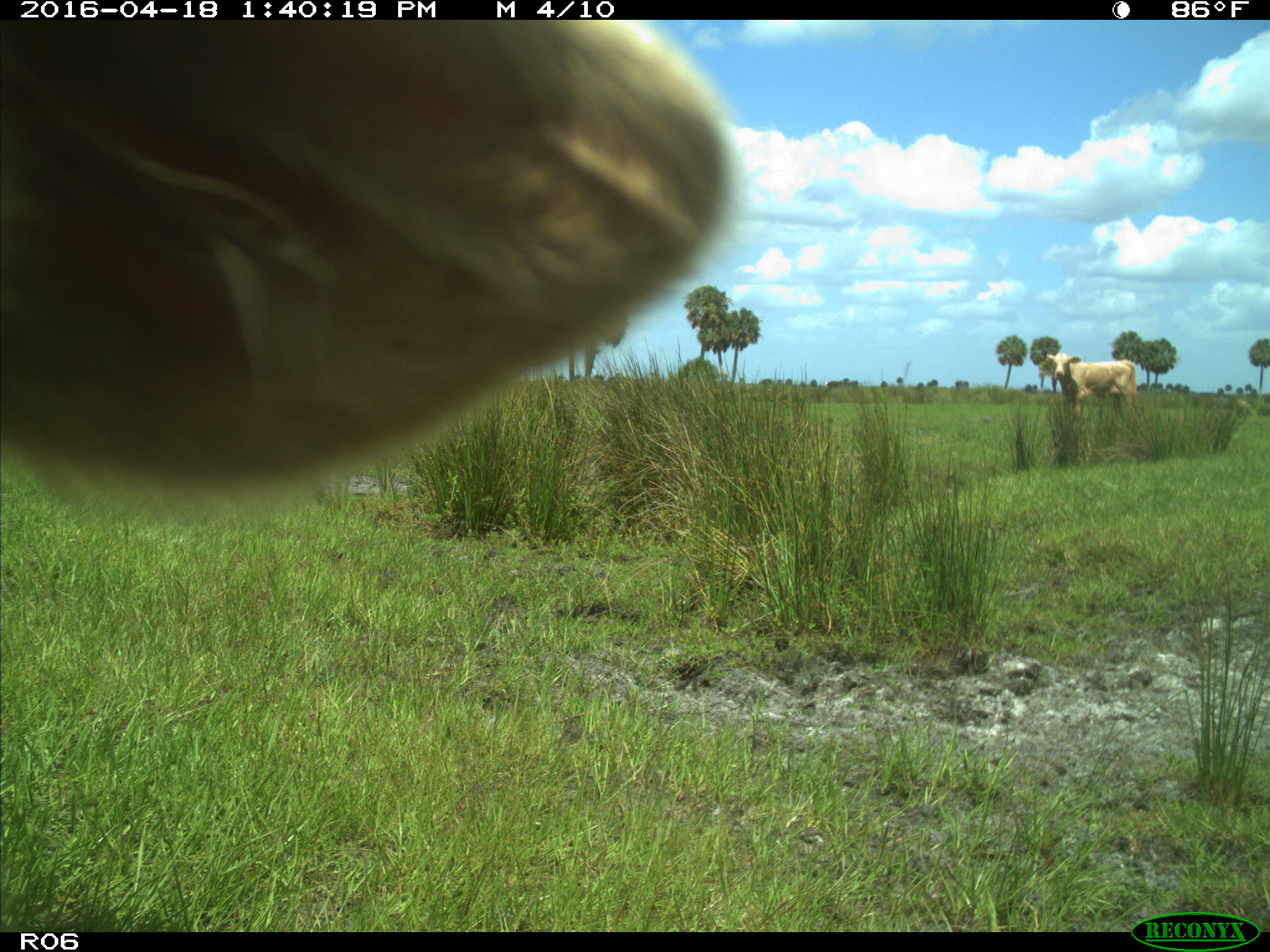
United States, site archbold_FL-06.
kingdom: Animalia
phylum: Chordata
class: Mammalia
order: Artiodactyla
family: Bovidae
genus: Bos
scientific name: Bos taurus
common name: domestic cow